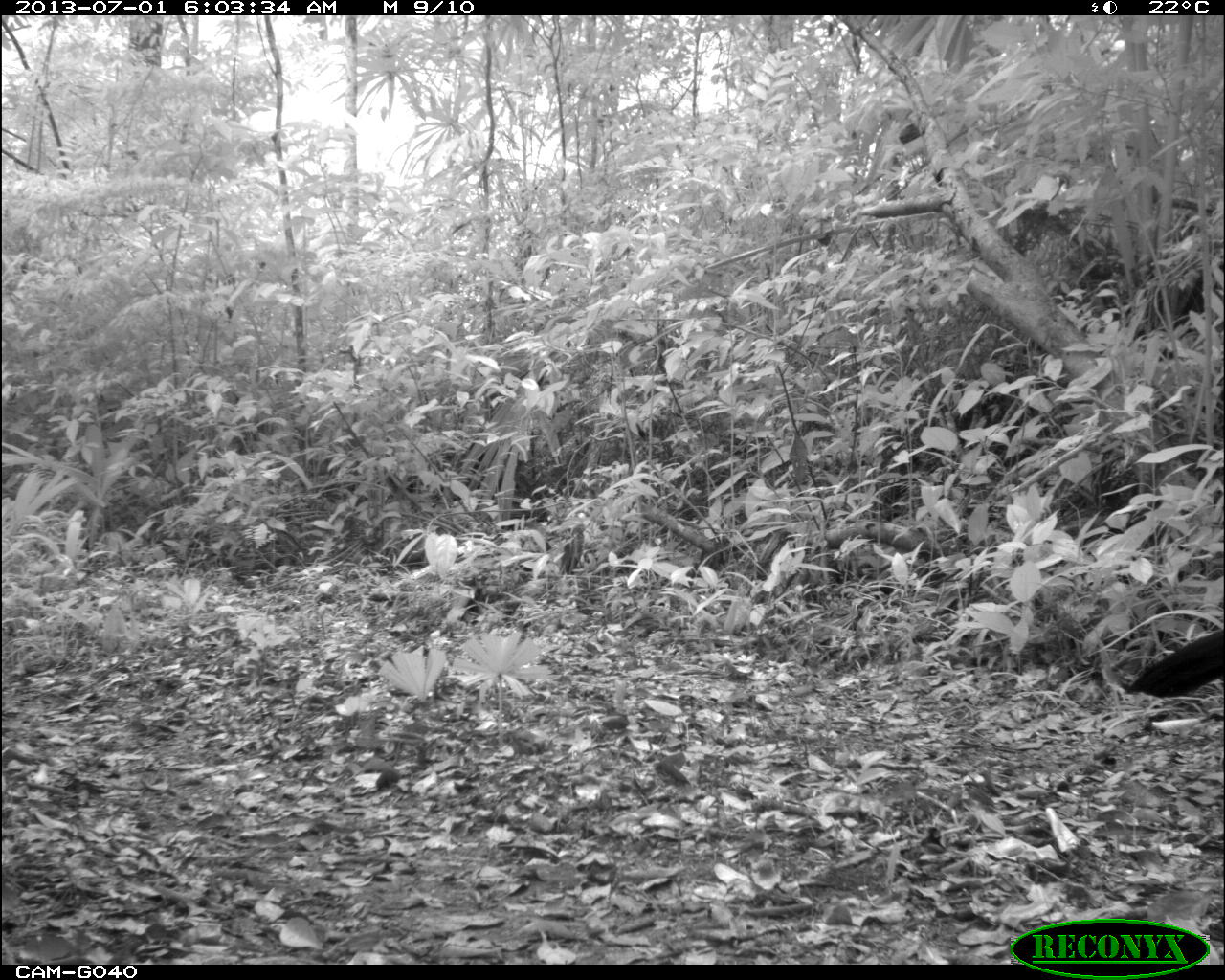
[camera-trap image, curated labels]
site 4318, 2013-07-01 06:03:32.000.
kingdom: Animalia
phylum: Chordata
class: Aves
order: Galliformes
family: Cracidae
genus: Crax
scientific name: Crax rubra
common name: great curassow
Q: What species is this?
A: Crax rubra (great curassow).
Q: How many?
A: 1.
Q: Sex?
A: Male.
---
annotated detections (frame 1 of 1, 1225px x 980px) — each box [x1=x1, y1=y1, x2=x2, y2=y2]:
crax rubra: [x1=1126, y1=624, x2=1222, y2=702]